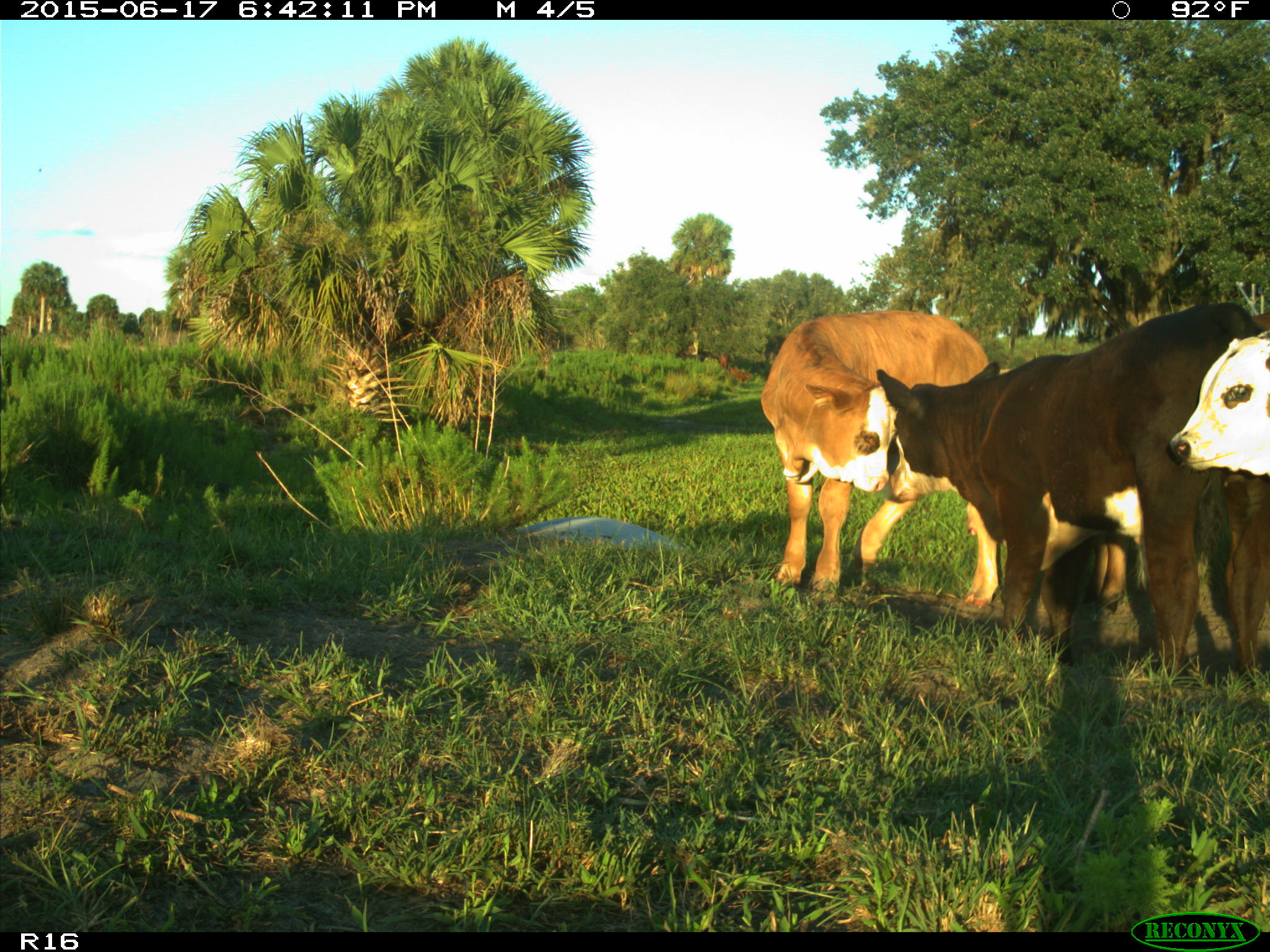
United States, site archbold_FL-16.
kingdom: Animalia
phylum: Chordata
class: Mammalia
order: Artiodactyla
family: Bovidae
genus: Bos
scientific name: Bos taurus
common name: domestic cow